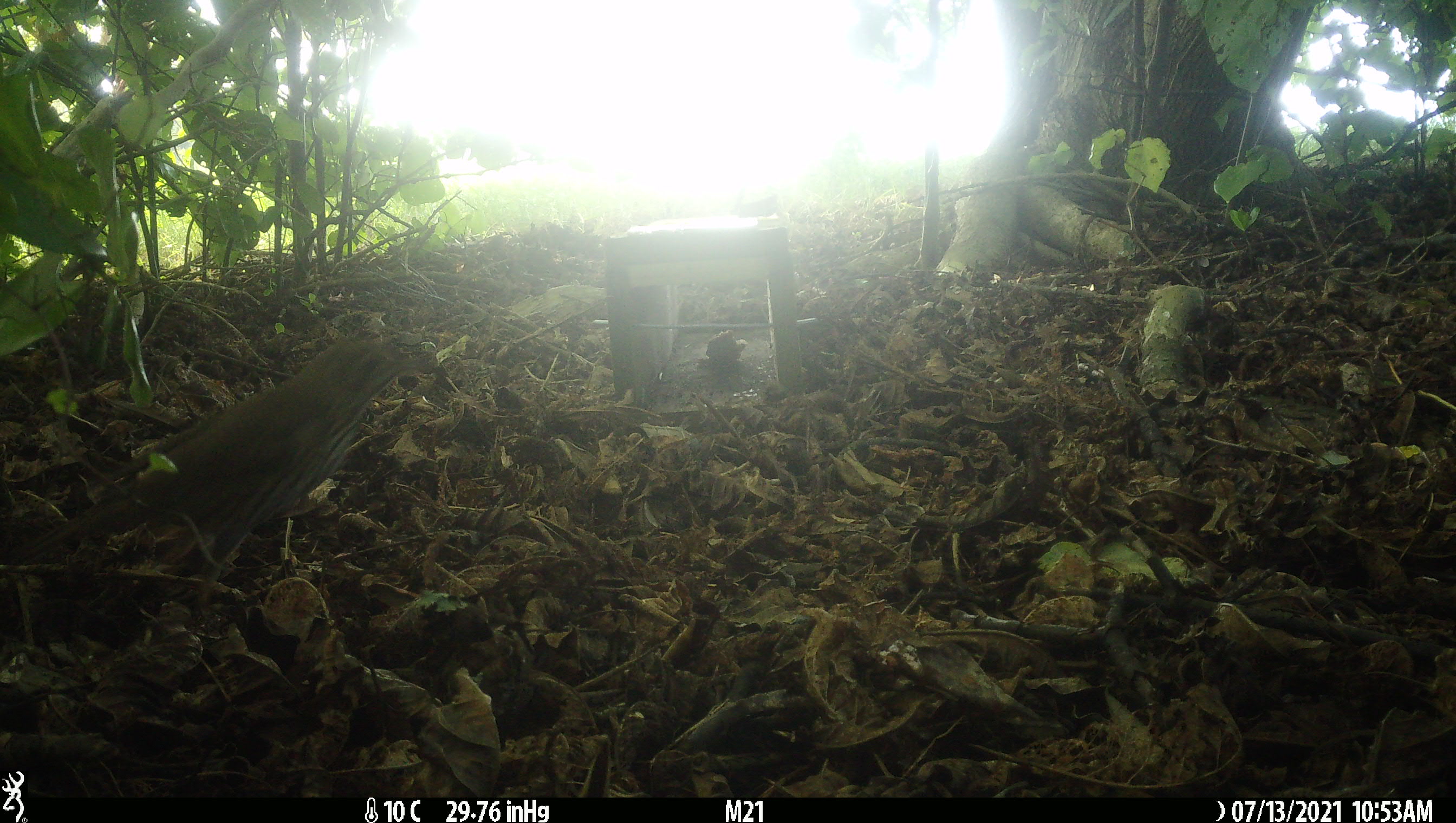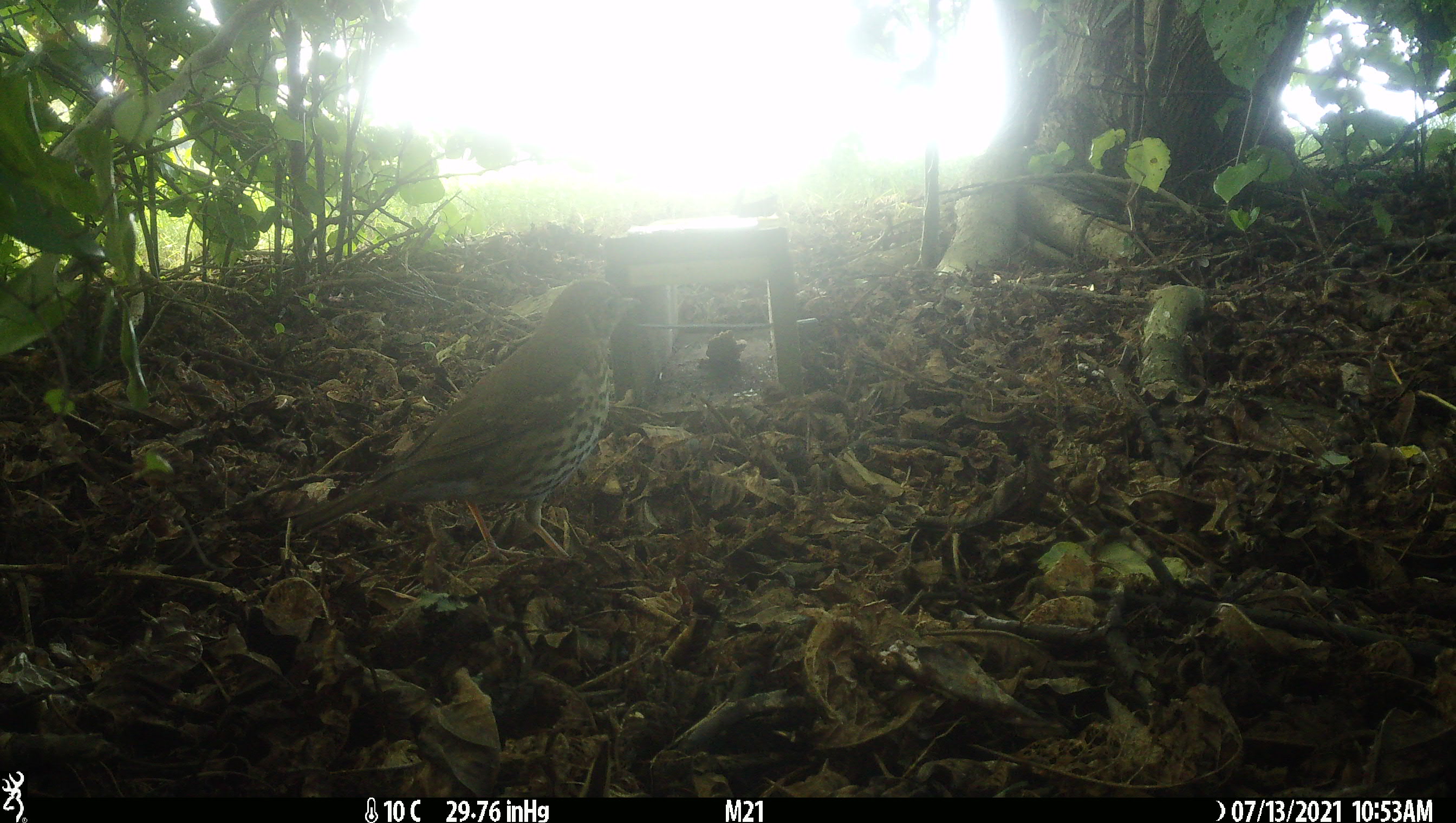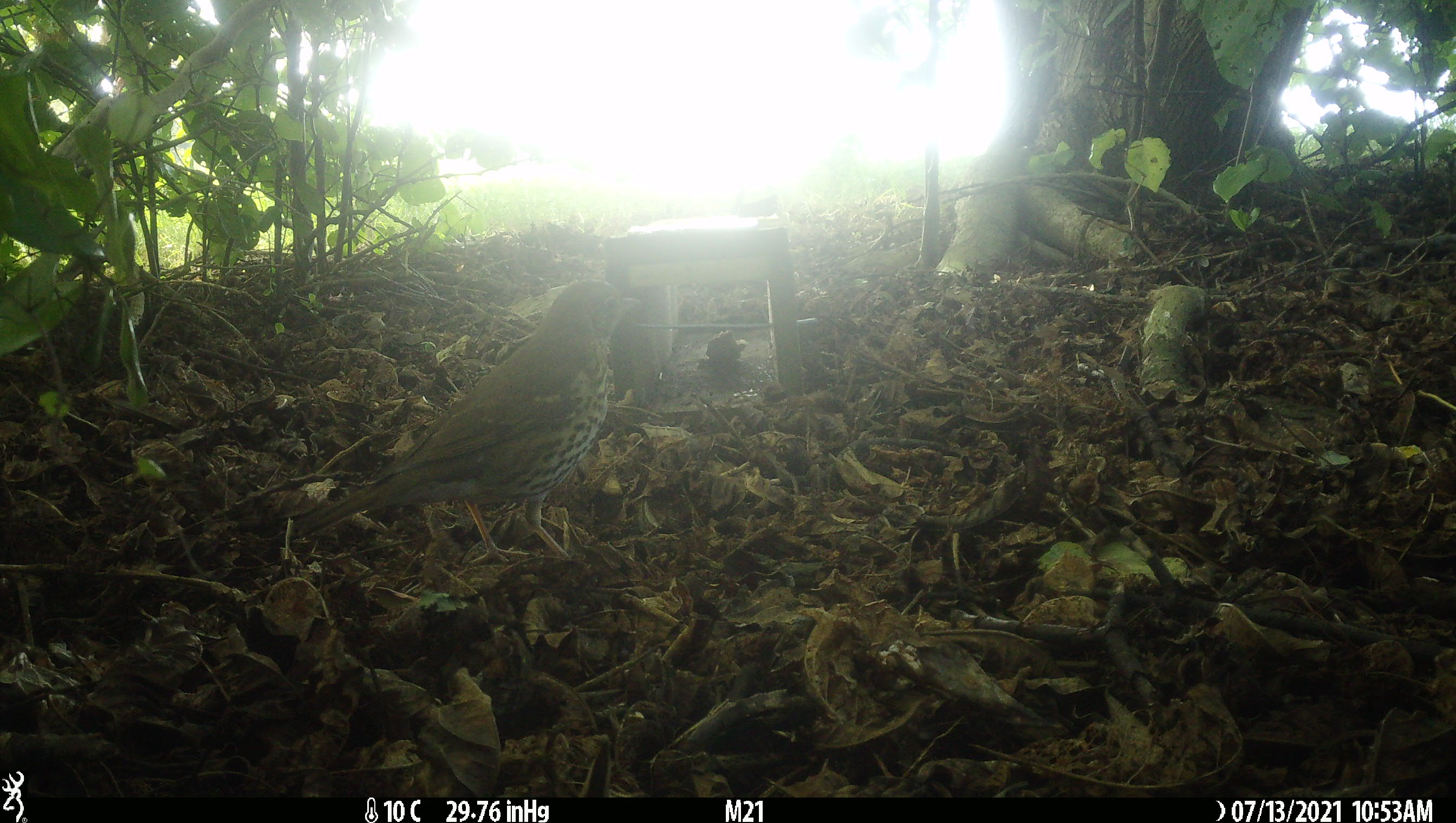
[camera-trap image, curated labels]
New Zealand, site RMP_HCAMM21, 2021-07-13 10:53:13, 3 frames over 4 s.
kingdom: Animalia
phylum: Chordata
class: Aves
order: Passeriformes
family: Turdidae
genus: Turdus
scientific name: Turdus philomelos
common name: song thrush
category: thrush